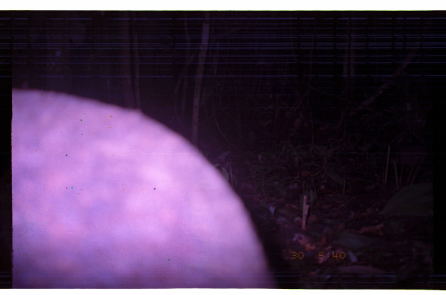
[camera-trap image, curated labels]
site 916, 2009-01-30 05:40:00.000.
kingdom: Animalia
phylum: Chordata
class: Mammalia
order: Cingulata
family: Chlamyphoridae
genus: Priodontes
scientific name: Priodontes maximus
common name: giant armadillo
Priodontes maximus (giant armadillo).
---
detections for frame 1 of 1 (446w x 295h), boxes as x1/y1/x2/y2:
priodontes maximus: 10/87/280/289